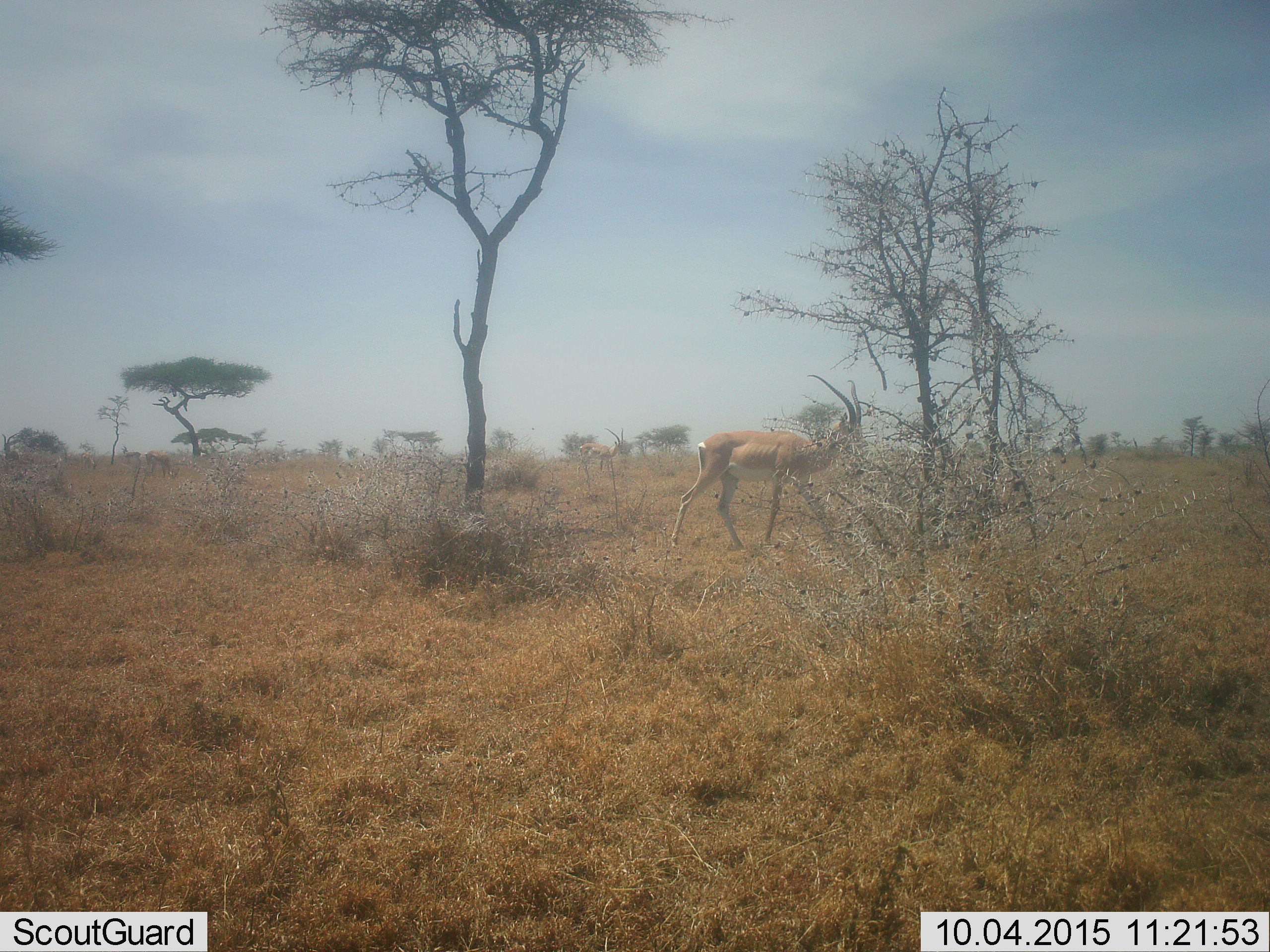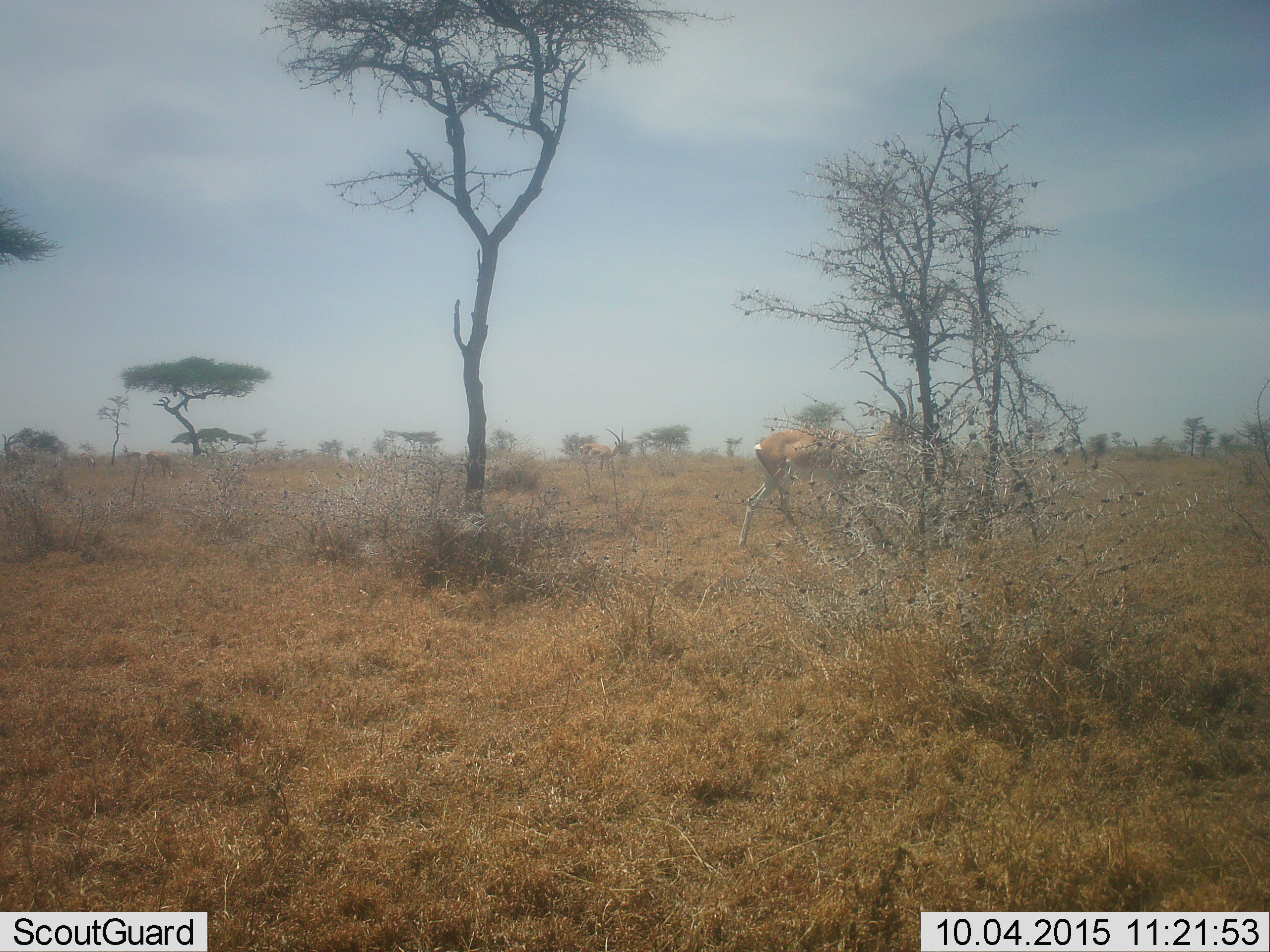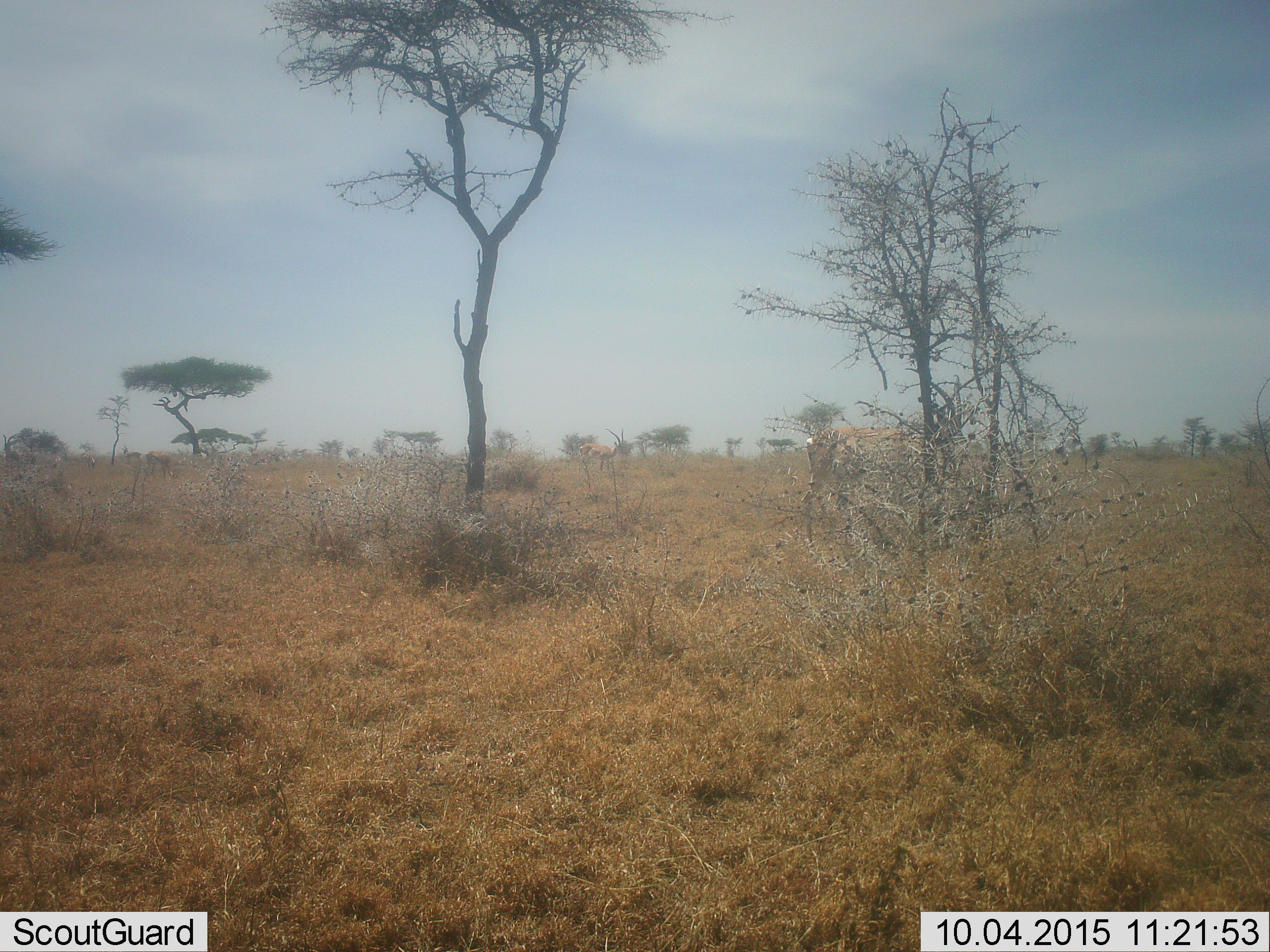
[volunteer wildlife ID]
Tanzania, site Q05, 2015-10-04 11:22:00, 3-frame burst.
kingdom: Animalia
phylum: Chordata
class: Mammalia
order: Artiodactyla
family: Bovidae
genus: Nanger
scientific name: Nanger granti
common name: grant's gazelle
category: gazellegrants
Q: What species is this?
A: Gazellegrants (grant's gazelle) (Nanger granti).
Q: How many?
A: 1.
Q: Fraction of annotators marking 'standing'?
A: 20%.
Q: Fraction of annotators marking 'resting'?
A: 0%.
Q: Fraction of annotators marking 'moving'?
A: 100%.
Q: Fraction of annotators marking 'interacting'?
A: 0%.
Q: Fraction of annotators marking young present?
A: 0%.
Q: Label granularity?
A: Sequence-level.